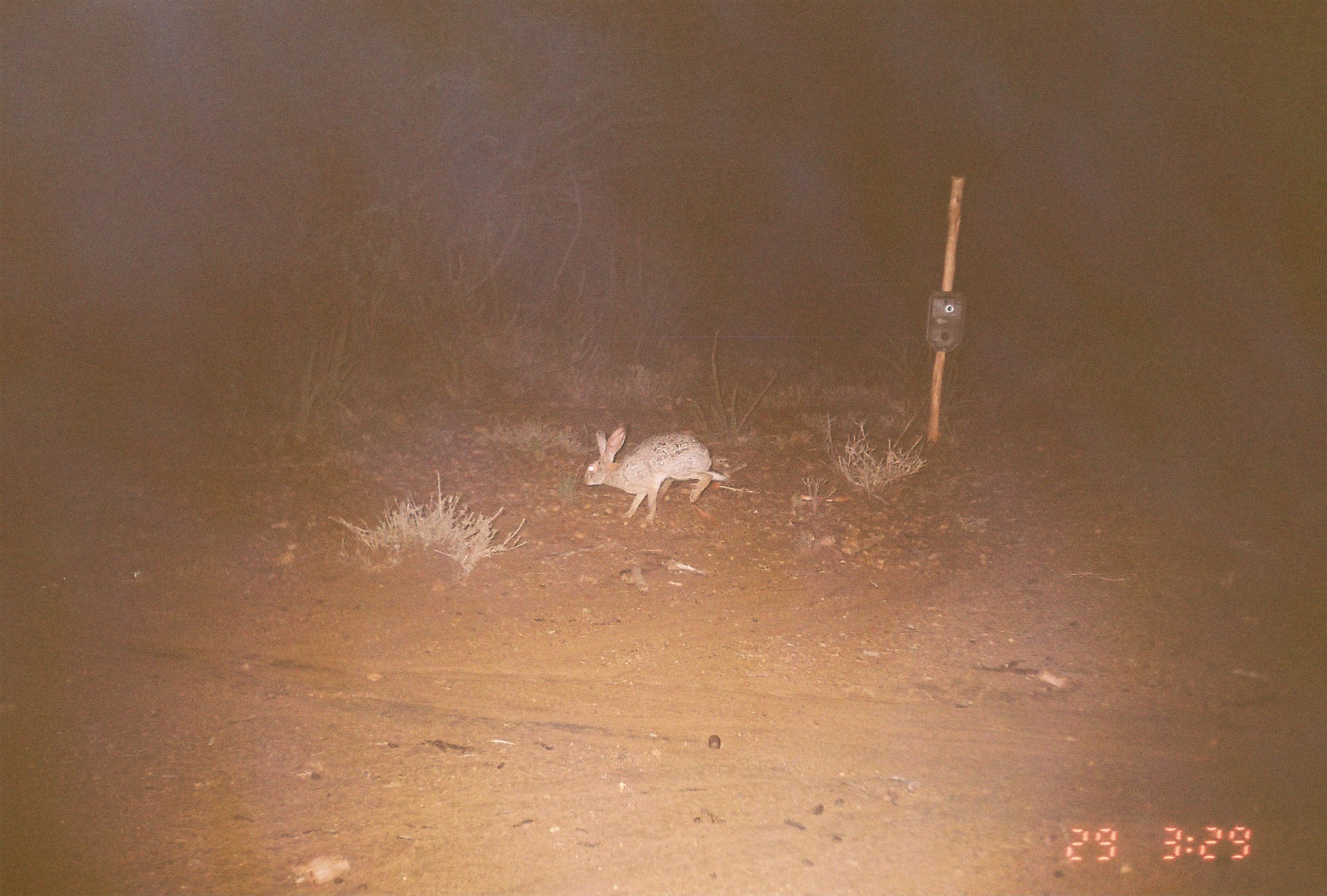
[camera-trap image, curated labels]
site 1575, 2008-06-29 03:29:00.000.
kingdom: Animalia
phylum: Chordata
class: Mammalia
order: Lagomorpha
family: Leporidae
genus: Lepus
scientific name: Lepus saxatilis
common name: scrub hare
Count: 1.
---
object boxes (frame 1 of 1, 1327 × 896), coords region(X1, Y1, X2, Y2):
lepus saxatilis: region(584, 427, 725, 518)